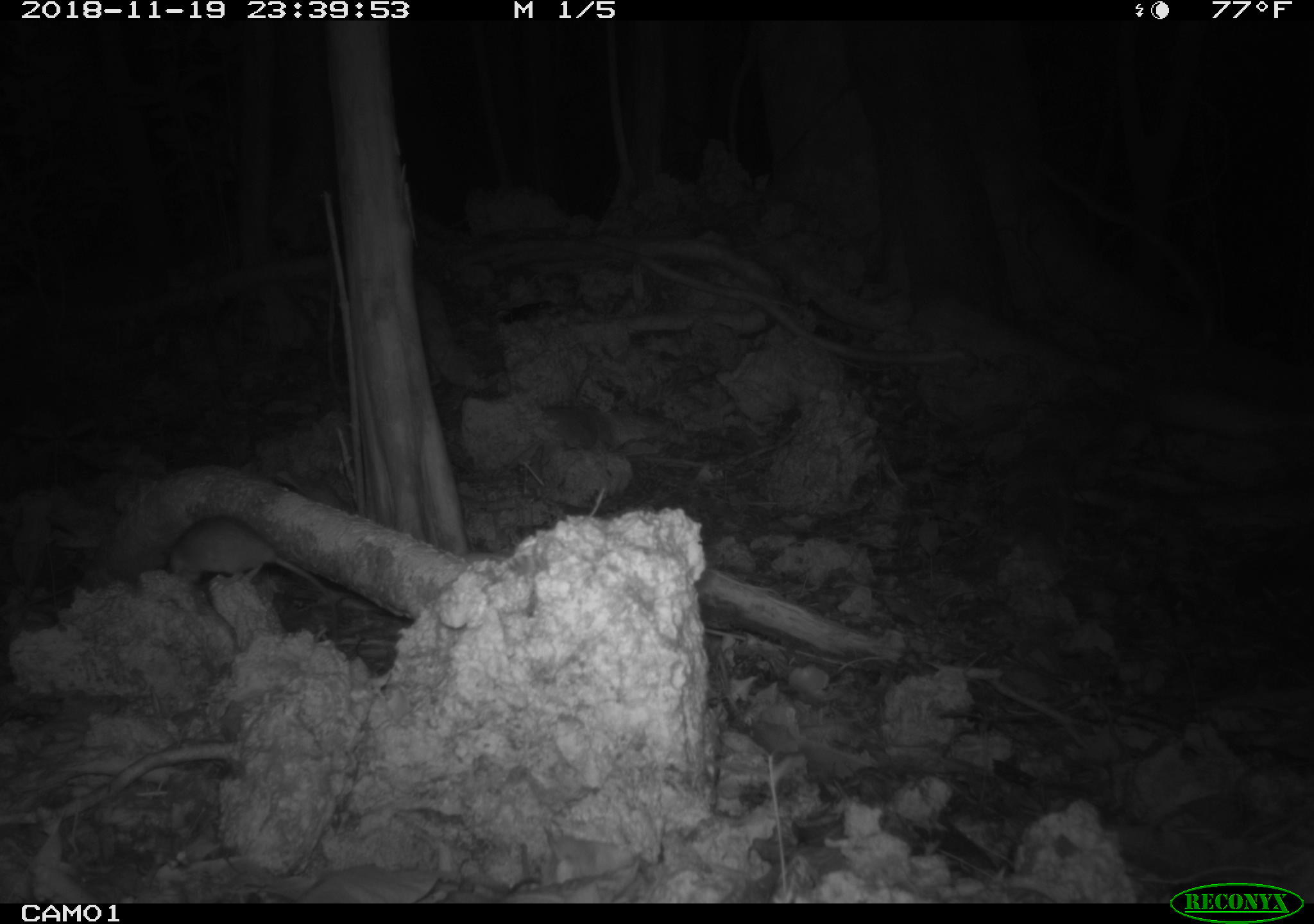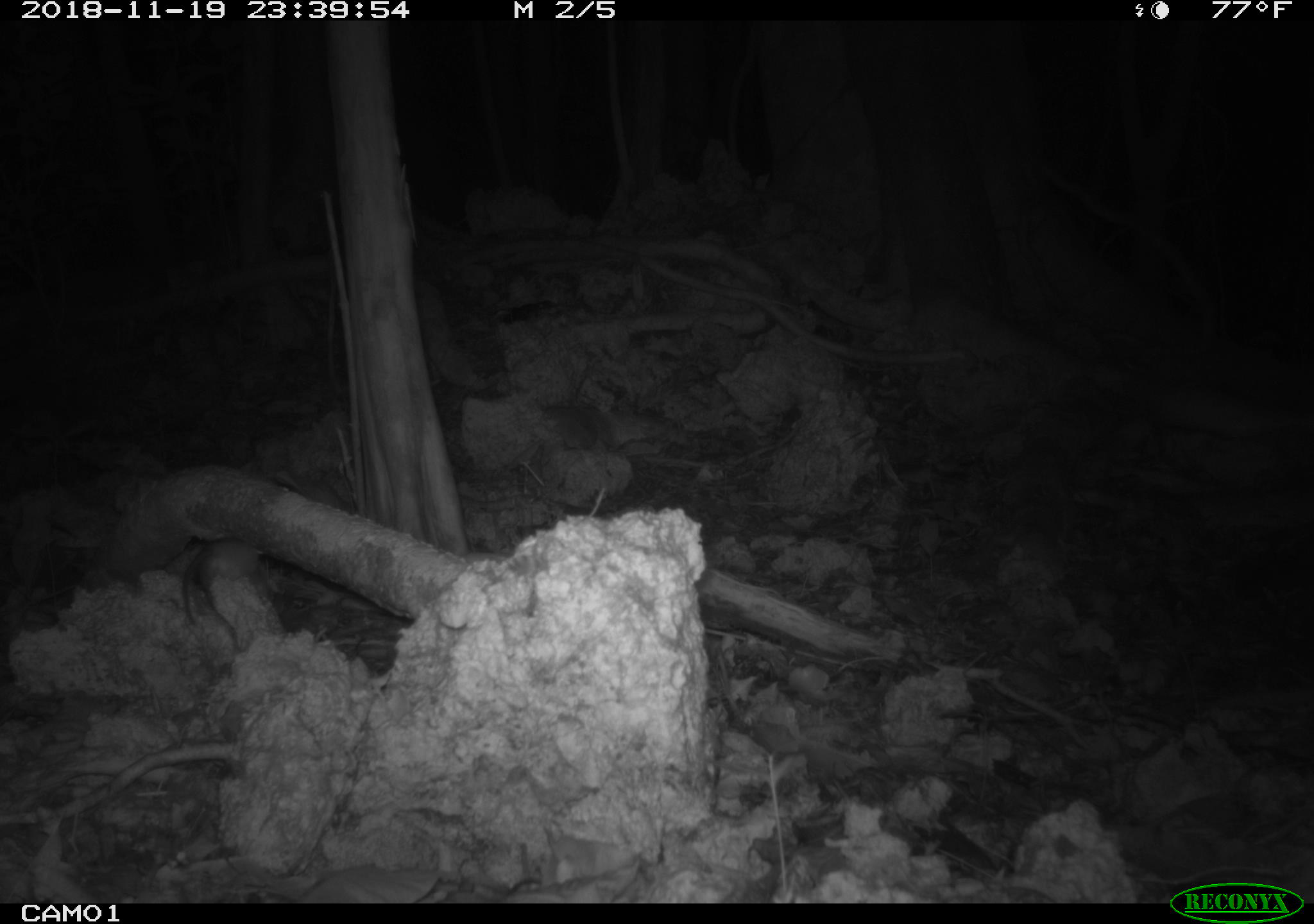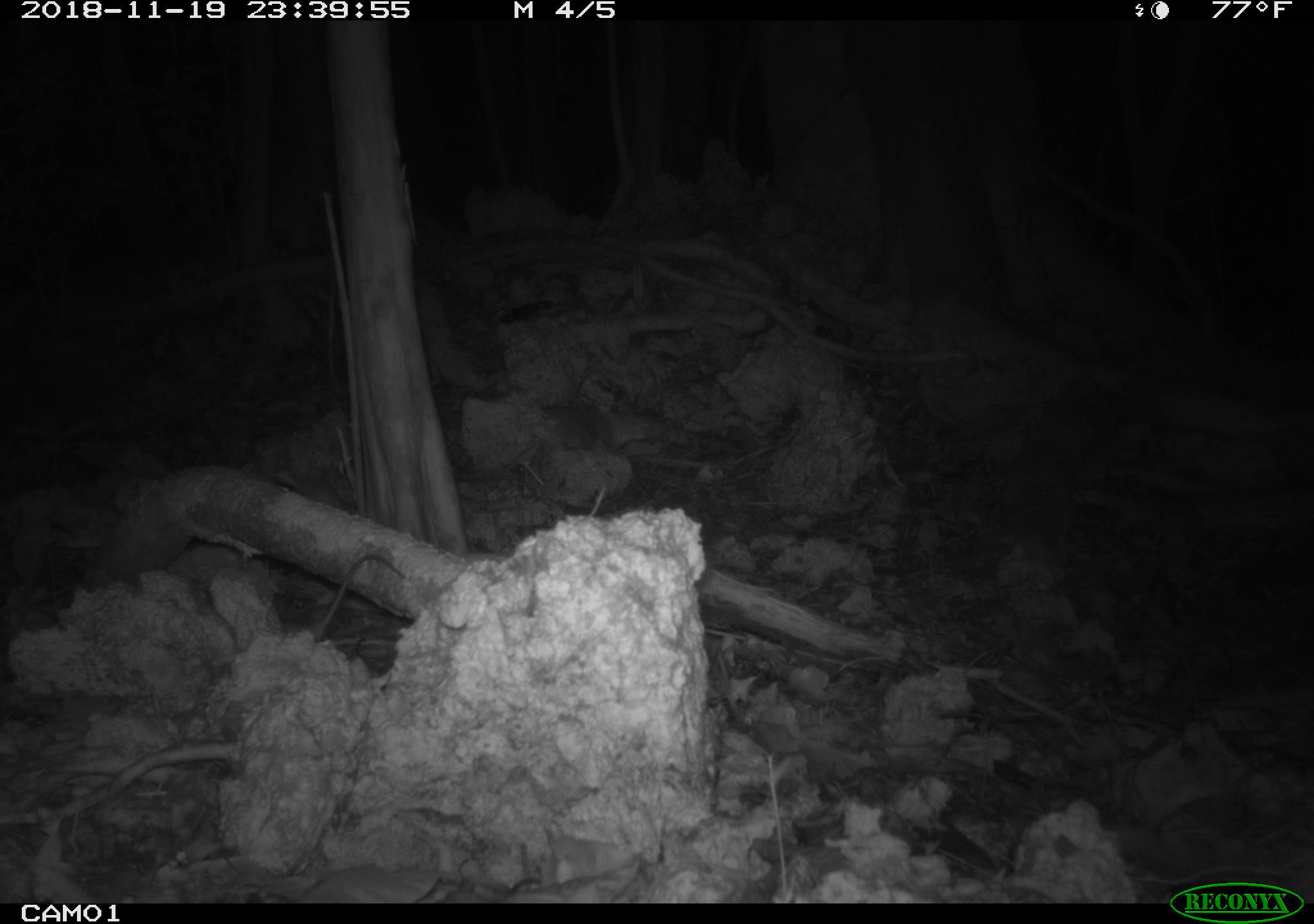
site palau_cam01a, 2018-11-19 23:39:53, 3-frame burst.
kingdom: Animalia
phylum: Chordata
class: Mammalia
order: Rodentia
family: Muridae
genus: Rattus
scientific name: Rattus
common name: rat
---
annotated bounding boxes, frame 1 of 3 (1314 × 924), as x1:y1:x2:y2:
rat: 140:511:378:605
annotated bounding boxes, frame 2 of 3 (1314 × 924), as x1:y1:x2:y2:
rat: 177:533:278:629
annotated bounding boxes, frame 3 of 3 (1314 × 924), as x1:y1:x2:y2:
rat: 300:551:414:642